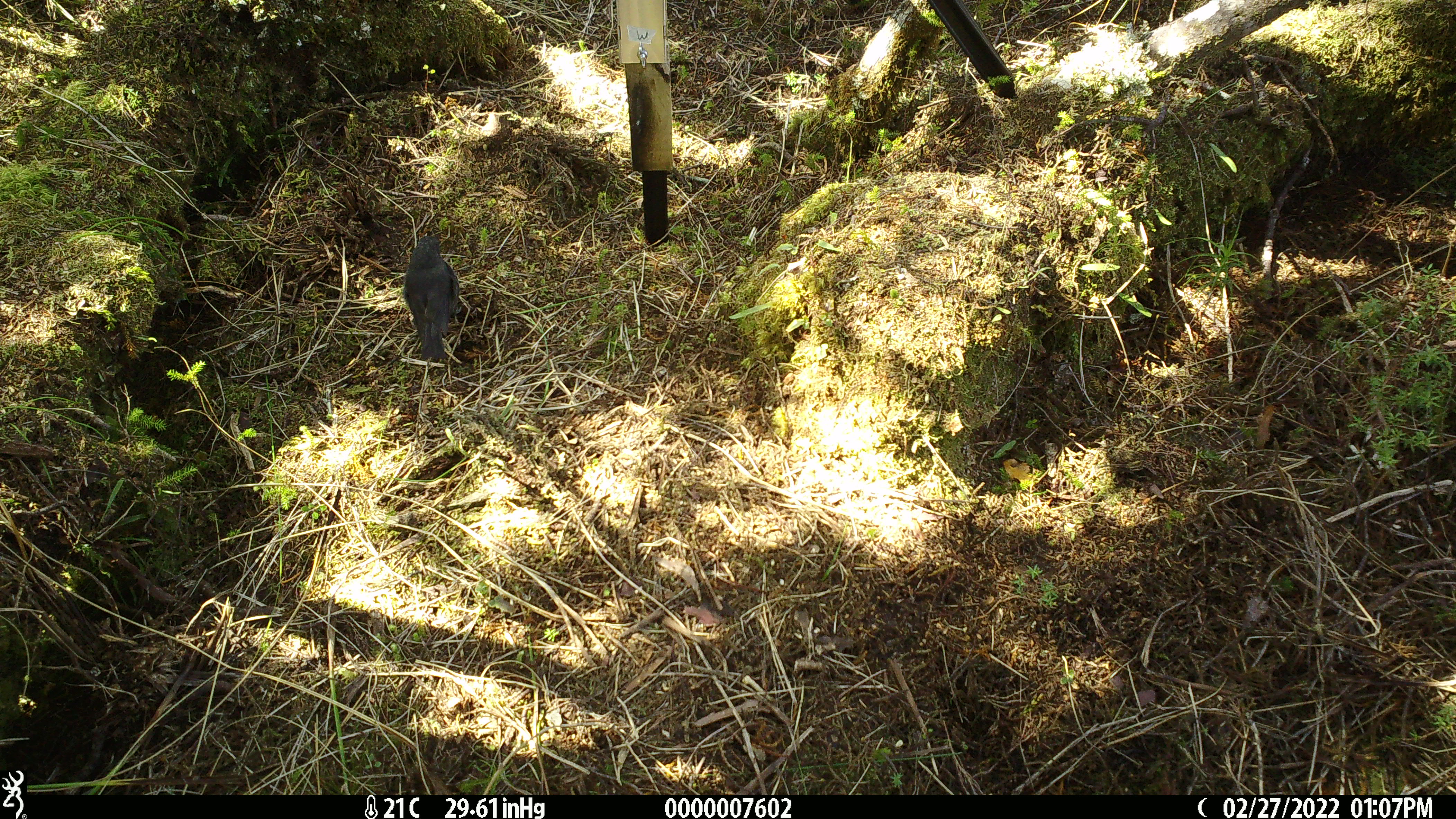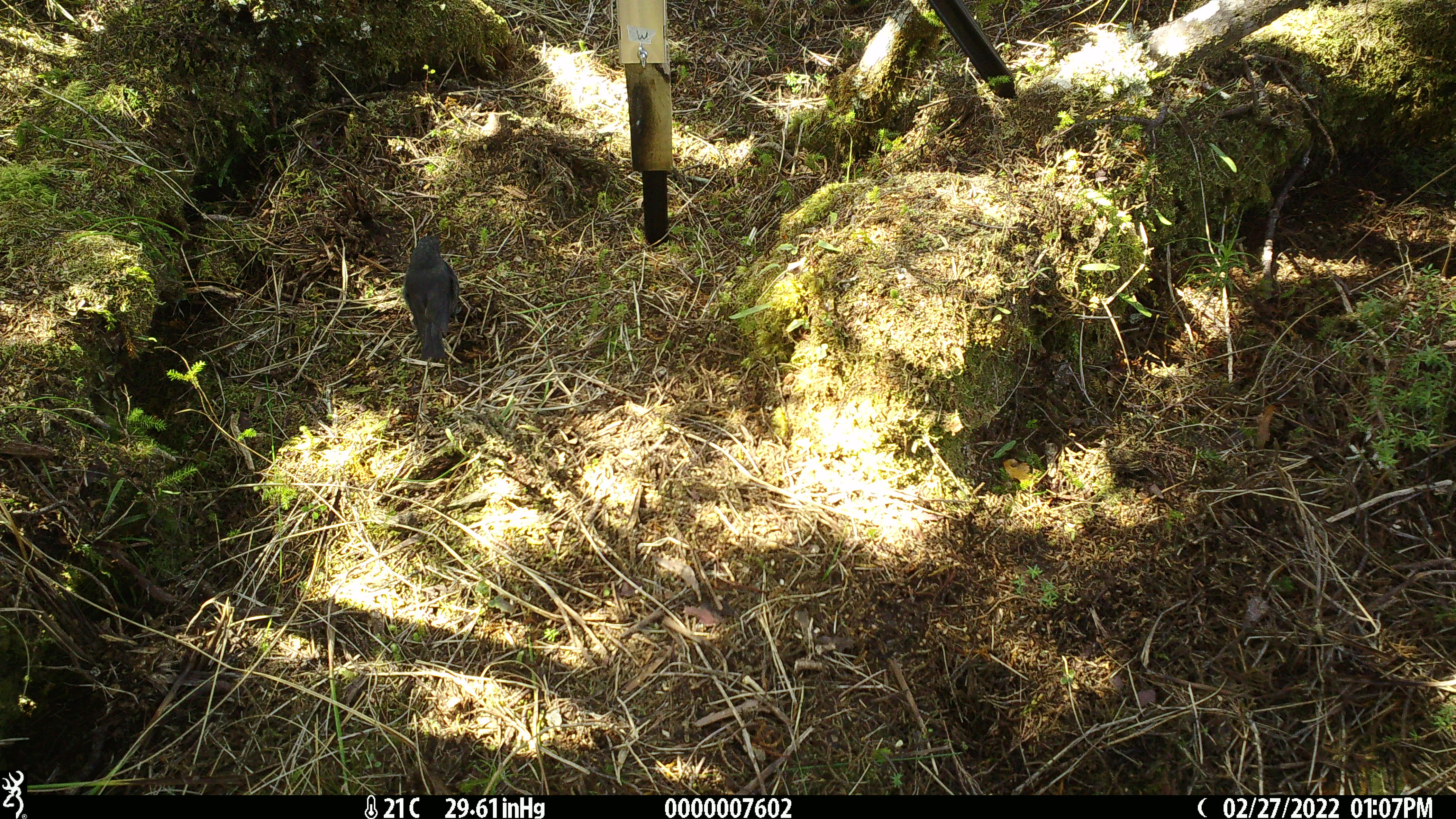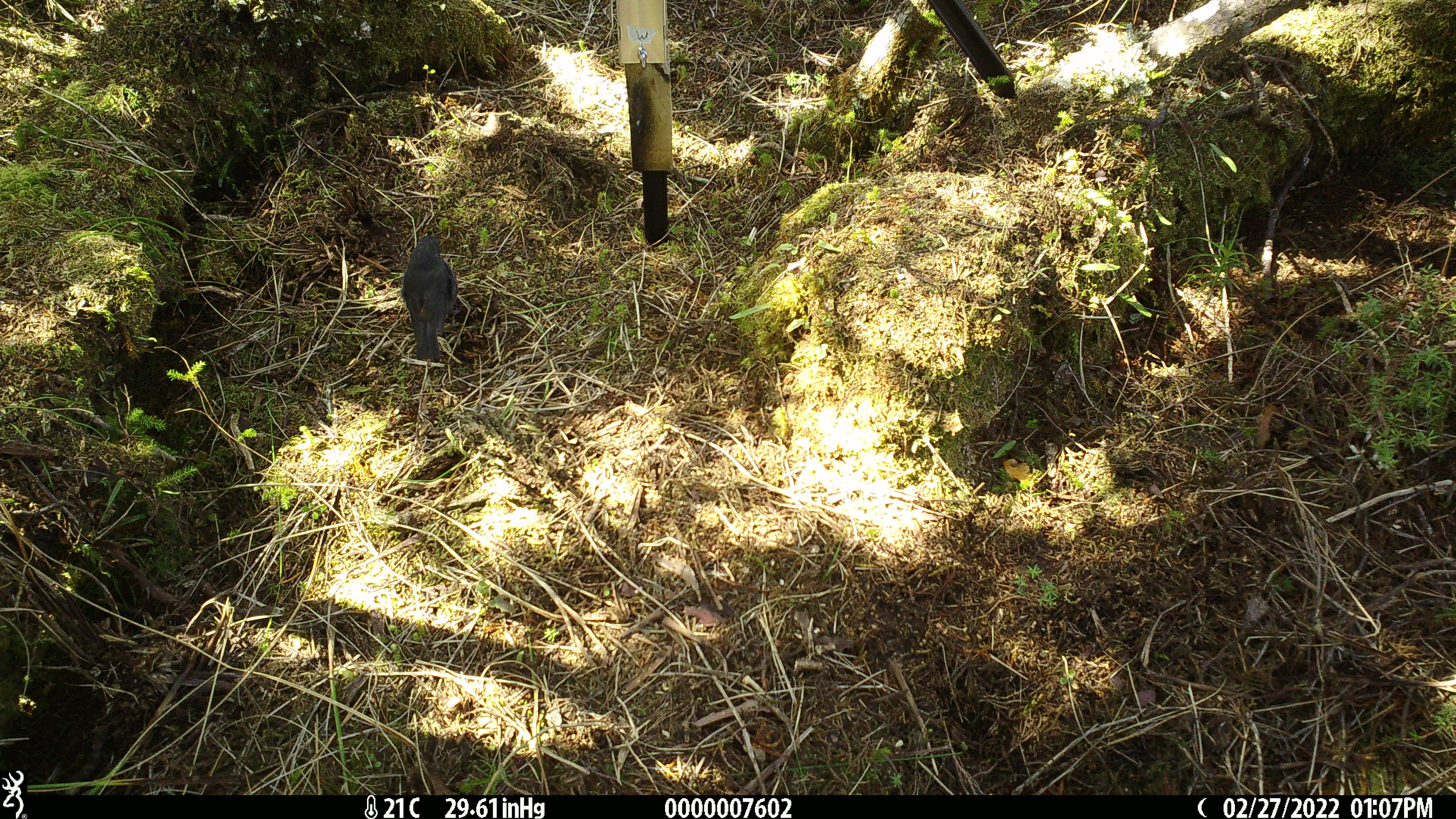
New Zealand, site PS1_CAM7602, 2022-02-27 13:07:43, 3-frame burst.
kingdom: Animalia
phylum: Chordata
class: Aves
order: Passeriformes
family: Petroicidae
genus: Petroica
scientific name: Petroica australis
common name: new zealand robin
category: robin